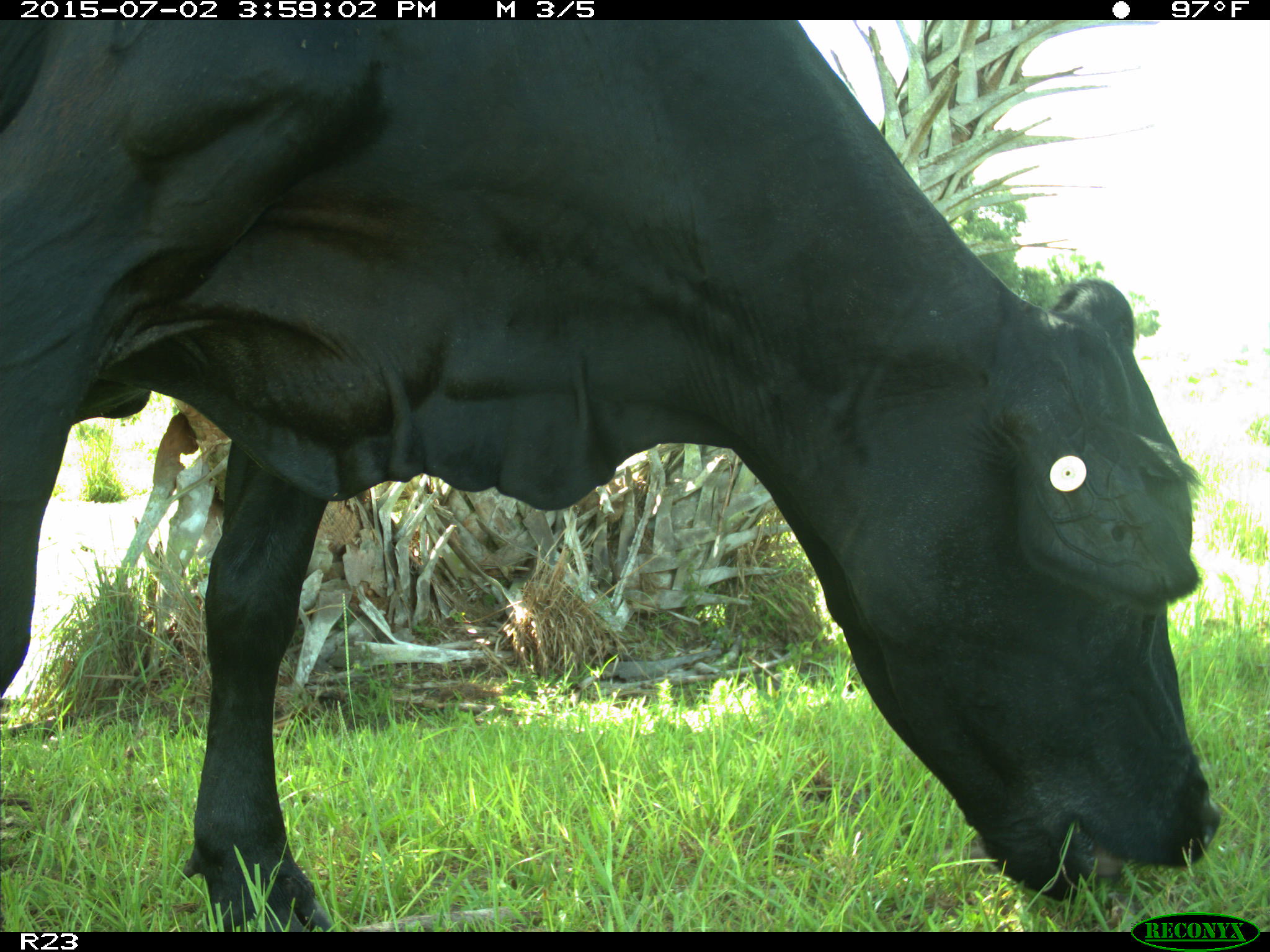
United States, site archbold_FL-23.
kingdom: Animalia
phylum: Chordata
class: Mammalia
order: Artiodactyla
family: Bovidae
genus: Bos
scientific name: Bos taurus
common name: domestic cow